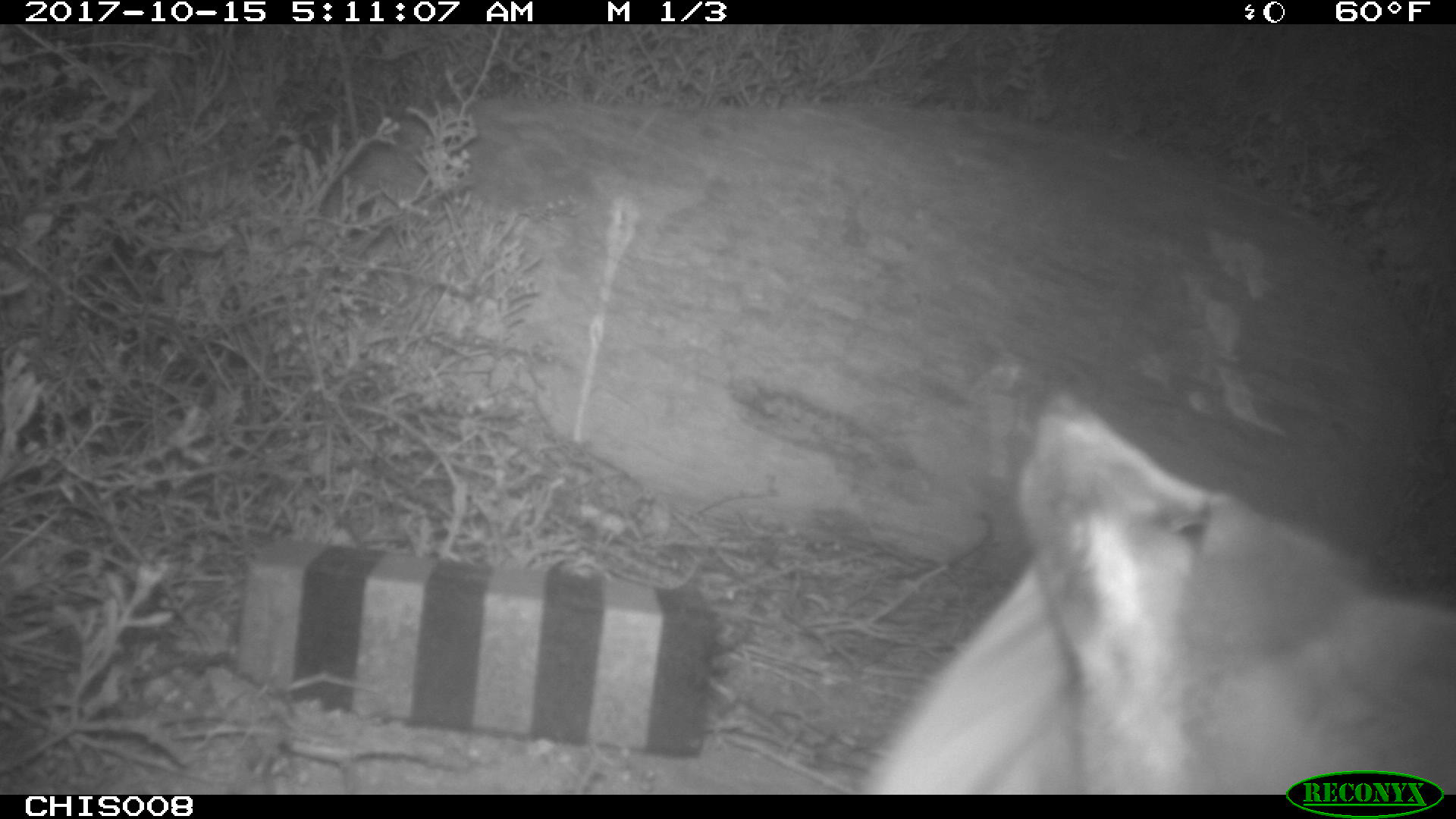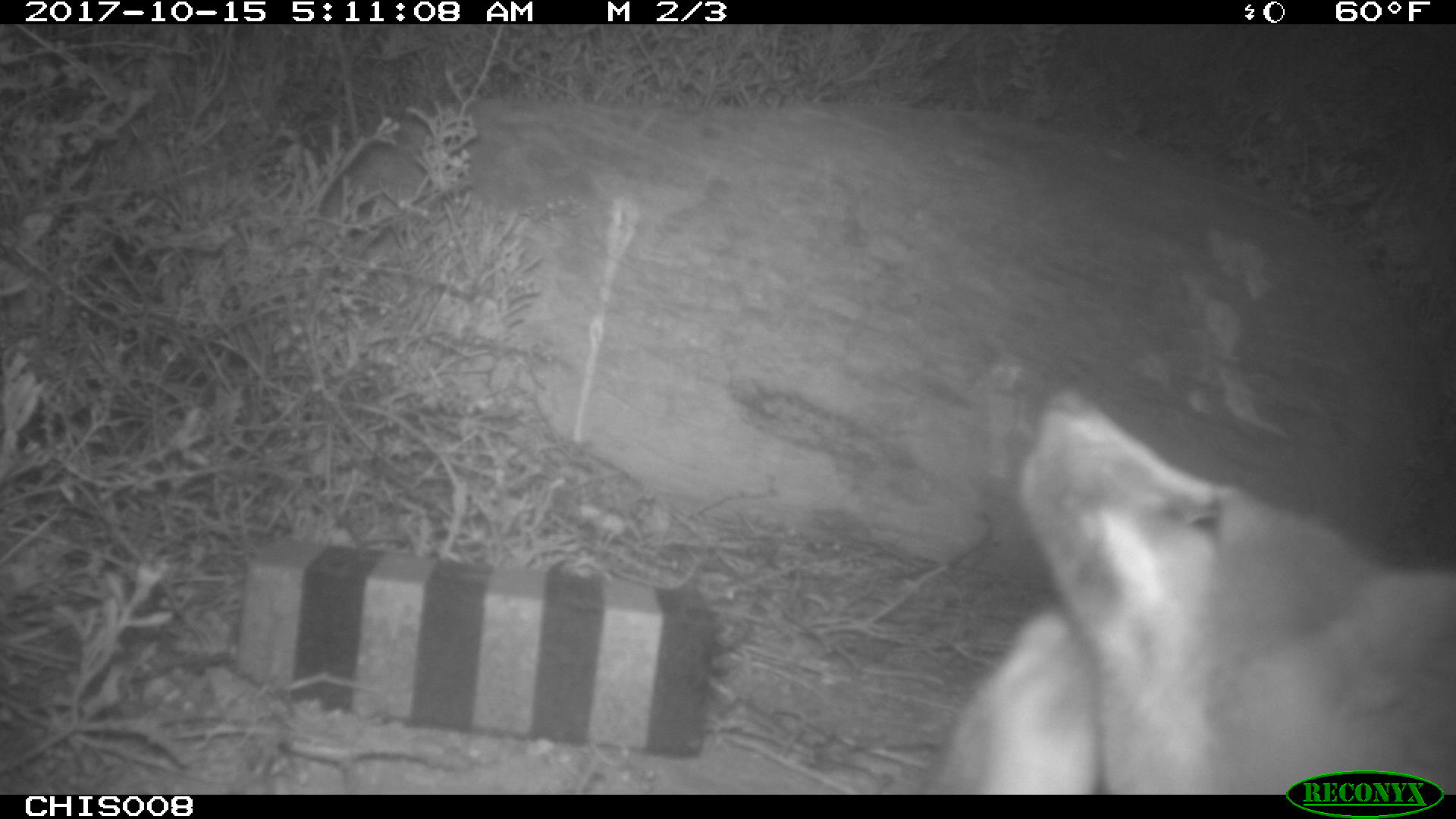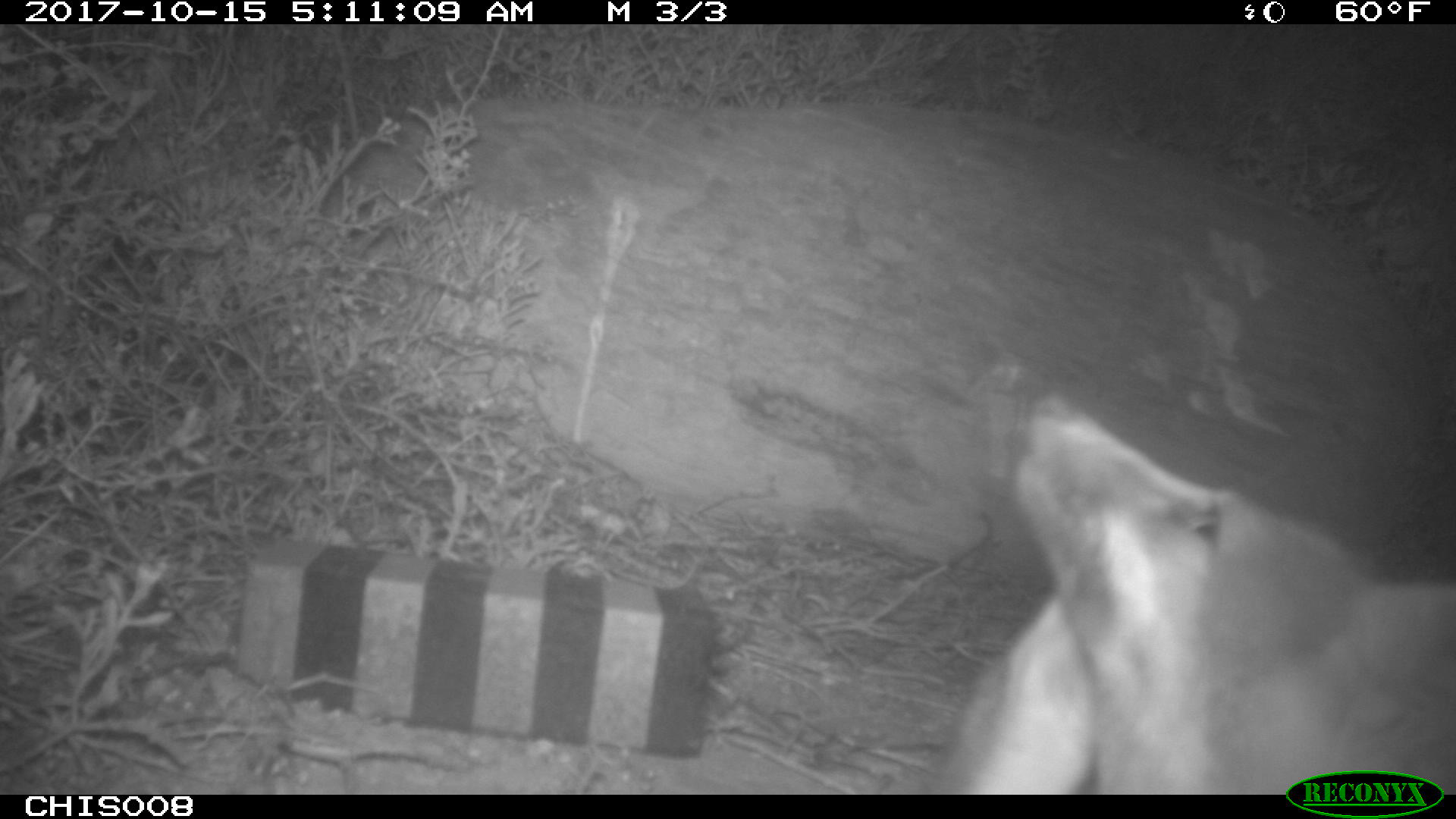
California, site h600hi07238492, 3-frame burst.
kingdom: Animalia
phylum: Chordata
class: Mammalia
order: Carnivora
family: Canidae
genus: Urocyon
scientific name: Urocyon littoralis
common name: island fox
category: fox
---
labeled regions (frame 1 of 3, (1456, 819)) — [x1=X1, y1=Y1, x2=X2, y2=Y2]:
fox: [x1=858, y1=387, x2=1455, y2=794]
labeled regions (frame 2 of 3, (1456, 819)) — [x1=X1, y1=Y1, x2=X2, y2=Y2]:
fox: [x1=920, y1=391, x2=1455, y2=795]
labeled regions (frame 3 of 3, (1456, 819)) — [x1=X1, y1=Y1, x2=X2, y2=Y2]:
fox: [x1=930, y1=390, x2=1455, y2=792]